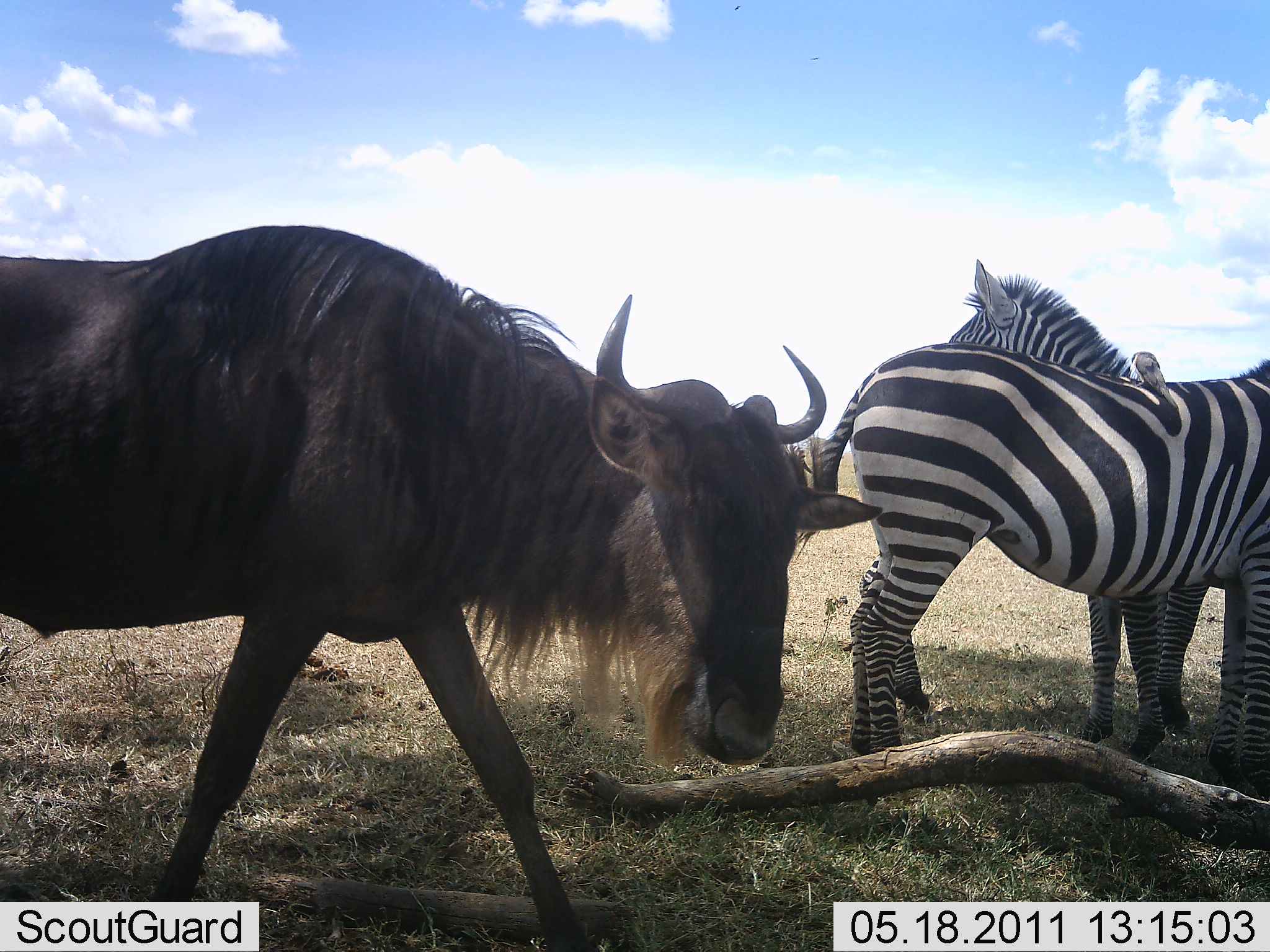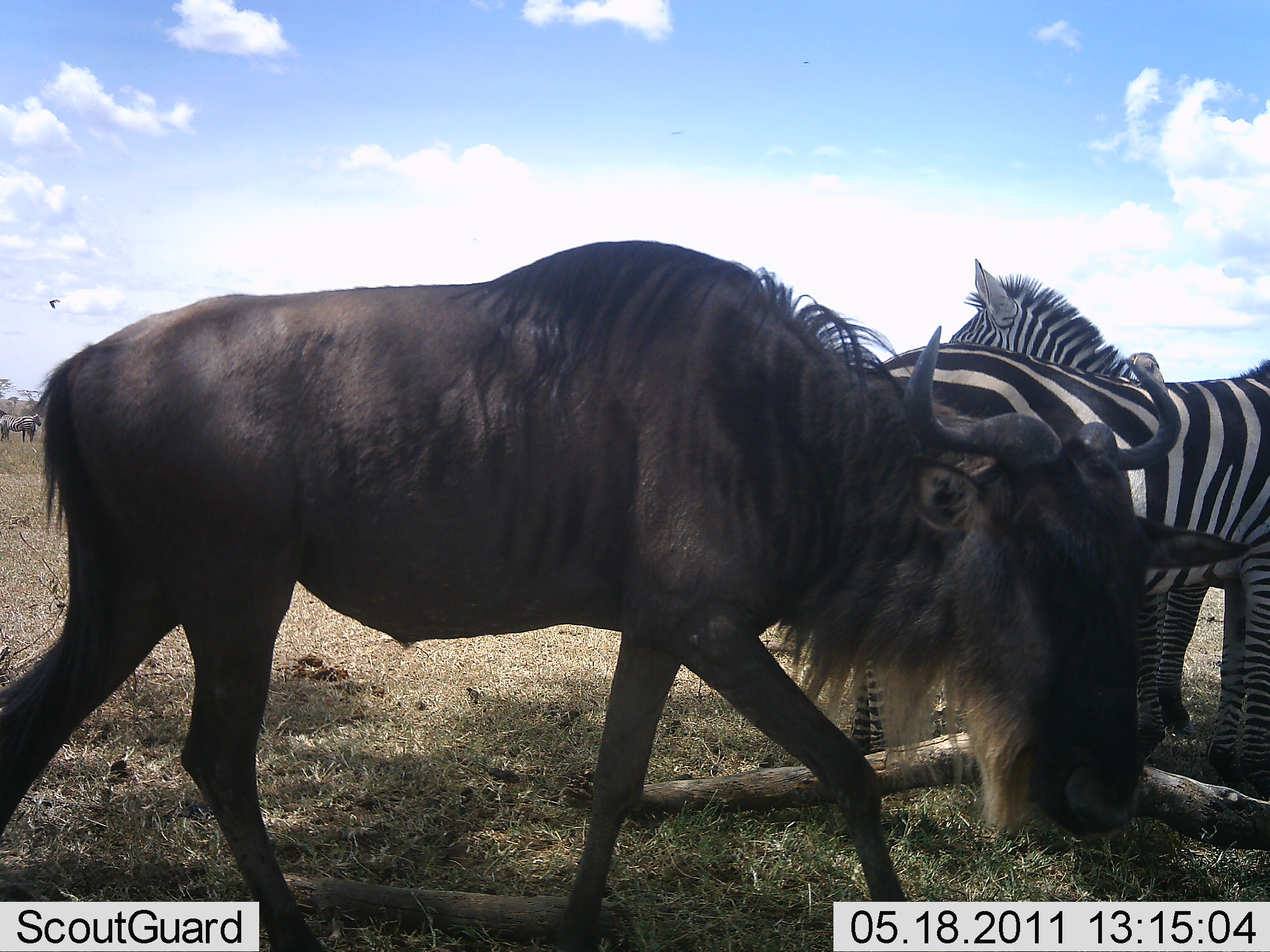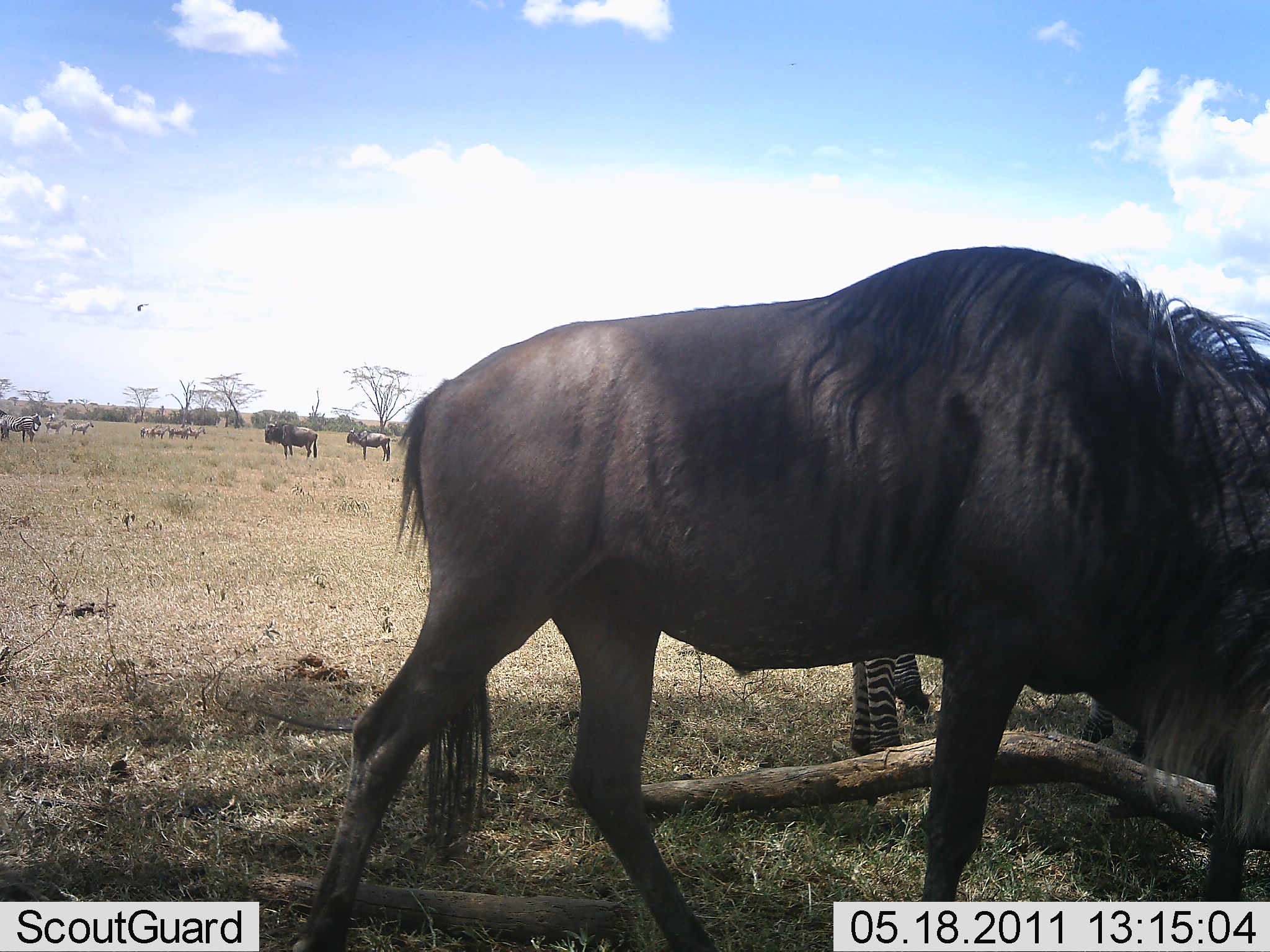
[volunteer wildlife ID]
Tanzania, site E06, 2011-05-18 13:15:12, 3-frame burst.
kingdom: Animalia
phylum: Chordata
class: Mammalia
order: Artiodactyla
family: Bovidae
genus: Connochaetes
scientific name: Connochaetes taurinus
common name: blue wildebeest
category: wildebeest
Wildebeest (blue wildebeest) (Connochaetes taurinus), count 4. Behavior (volunteer vote fractions): standing 50%, resting 7%, moving 100%, interacting 0%. Young present (vote fraction): 7%. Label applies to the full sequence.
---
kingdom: Animalia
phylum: Chordata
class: Mammalia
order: Perissodactyla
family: Equidae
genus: Equus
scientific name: Equus quagga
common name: plains zebra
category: zebra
Zebra (plains zebra) (Equus quagga), count 2. Behavior (volunteer vote fractions): standing 100%, resting 8%, moving 0%, interacting 0%. Young present (vote fraction): 0%. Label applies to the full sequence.